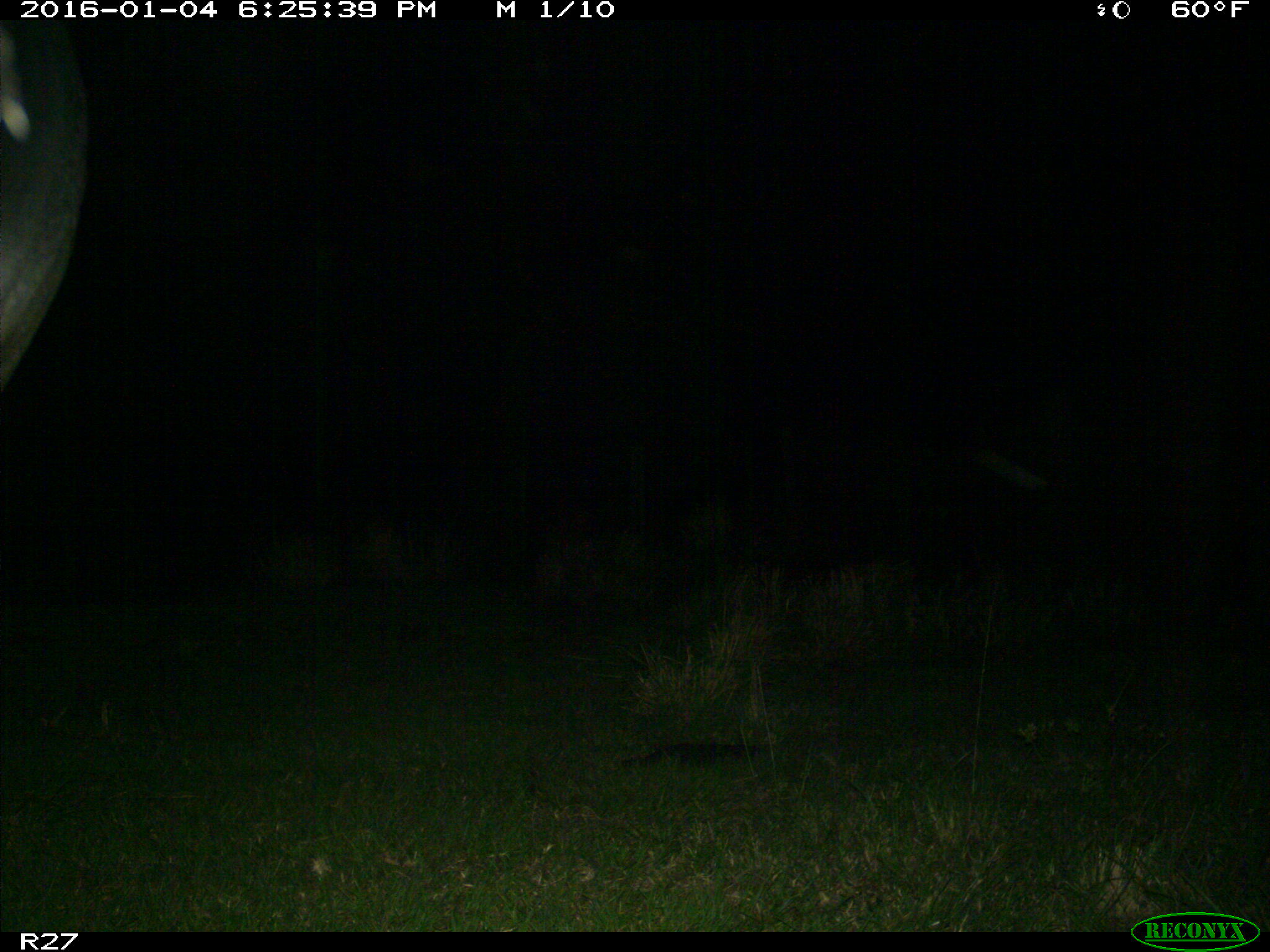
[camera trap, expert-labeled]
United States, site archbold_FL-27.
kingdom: Animalia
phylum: Chordata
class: Mammalia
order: Artiodactyla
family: Bovidae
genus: Bos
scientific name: Bos taurus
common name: domestic cow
Bos taurus (domestic cow).